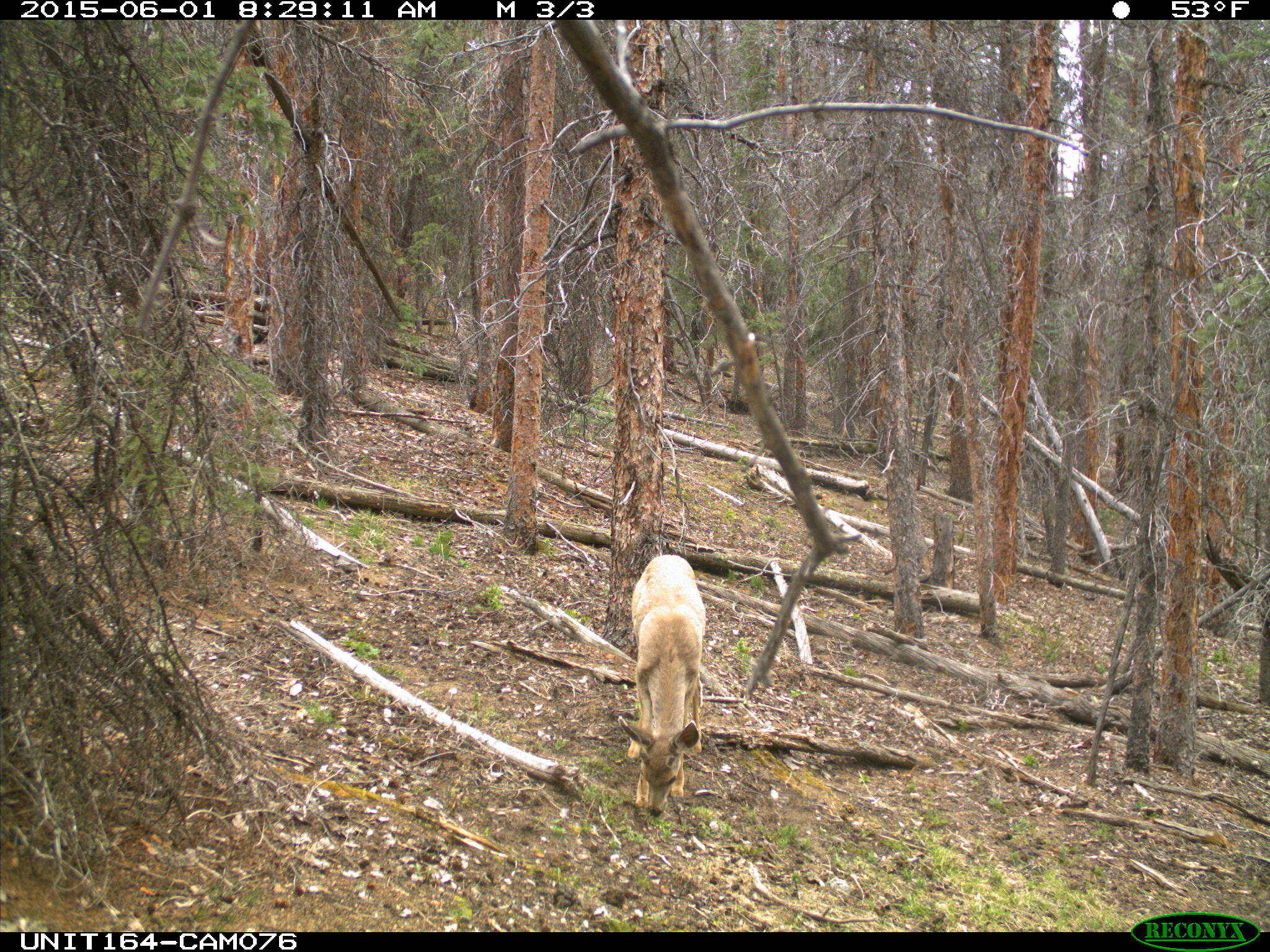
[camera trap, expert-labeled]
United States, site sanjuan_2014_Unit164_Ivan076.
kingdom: Animalia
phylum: Chordata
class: Mammalia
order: Artiodactyla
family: Cervidae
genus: Odocoileus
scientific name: Odocoileus hemionus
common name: mule deer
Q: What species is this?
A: Odocoileus hemionus (mule deer).